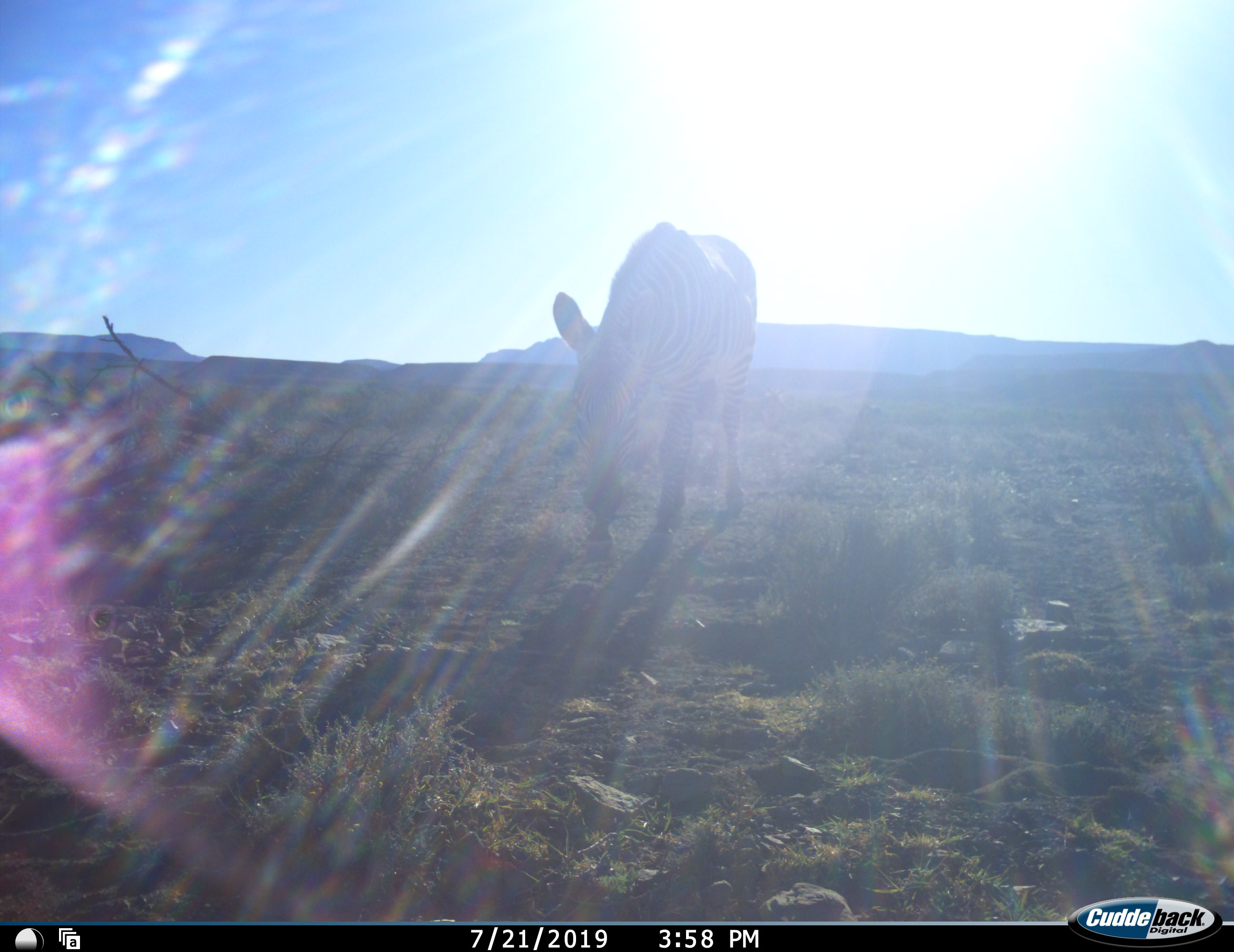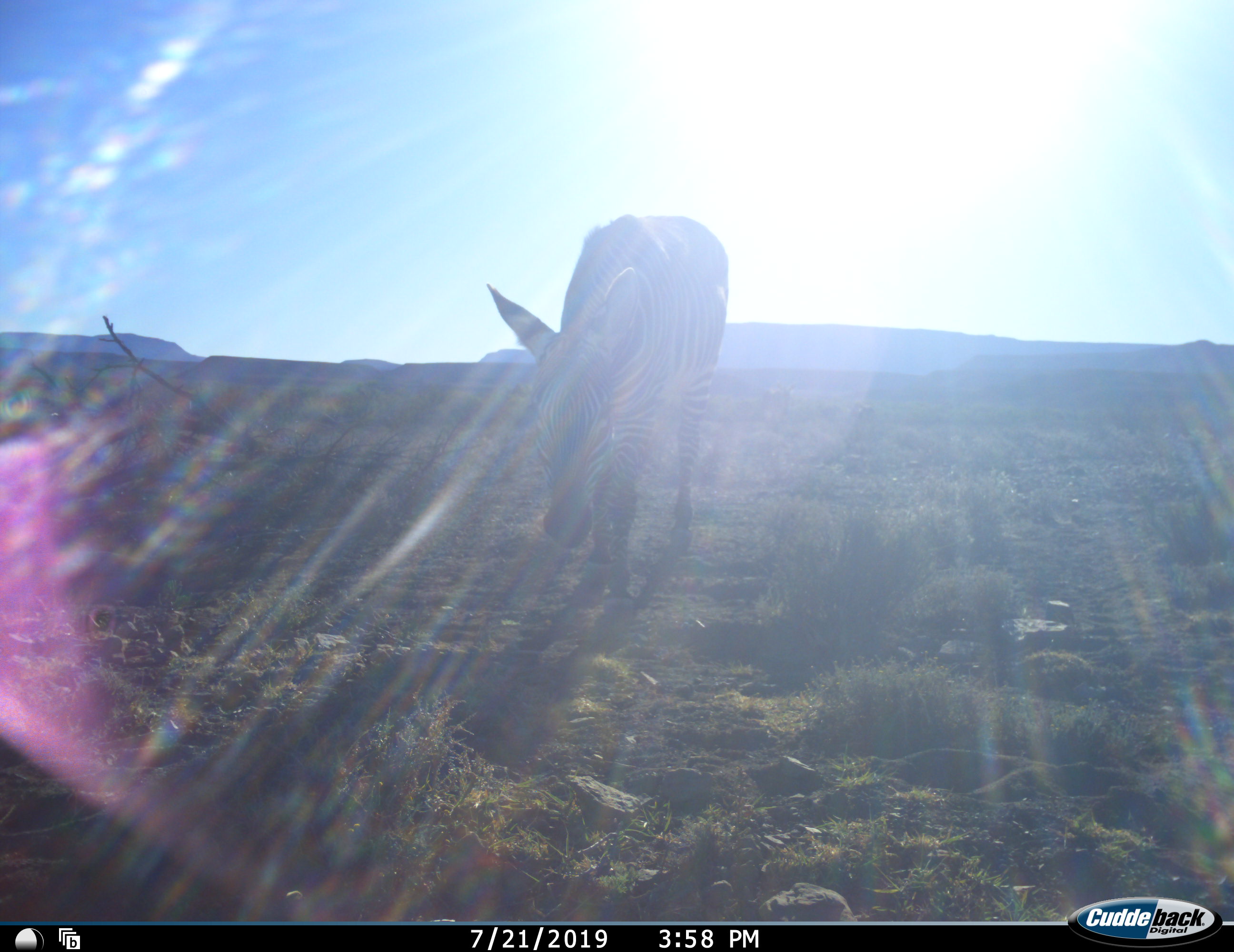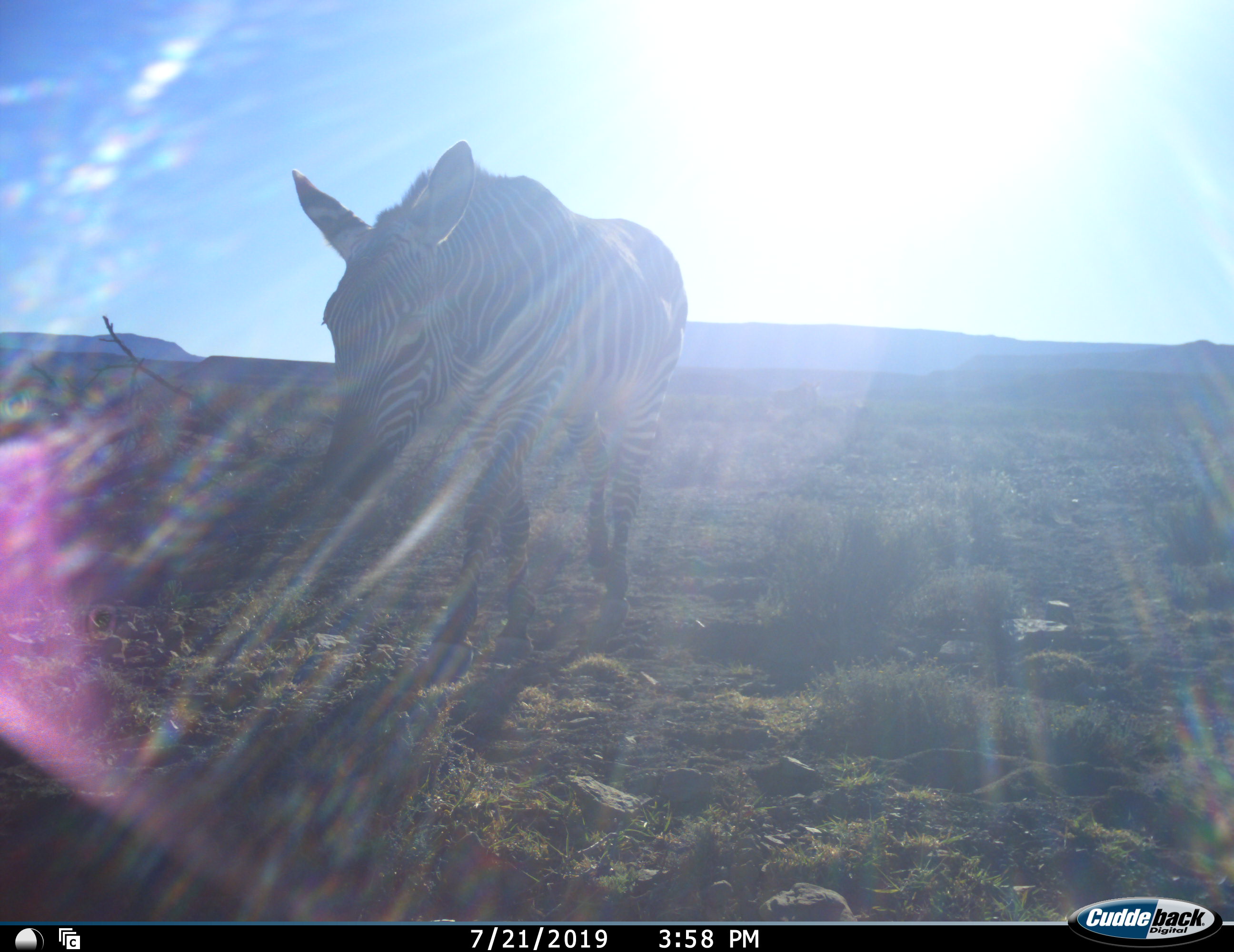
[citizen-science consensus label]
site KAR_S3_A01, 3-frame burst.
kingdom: Animalia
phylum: Chordata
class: Mammalia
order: Perissodactyla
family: Equidae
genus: Equus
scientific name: Equus zebra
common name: mountain zebra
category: zebramountain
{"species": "zebramountain (mountain zebra) (Equus zebra)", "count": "1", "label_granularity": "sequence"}